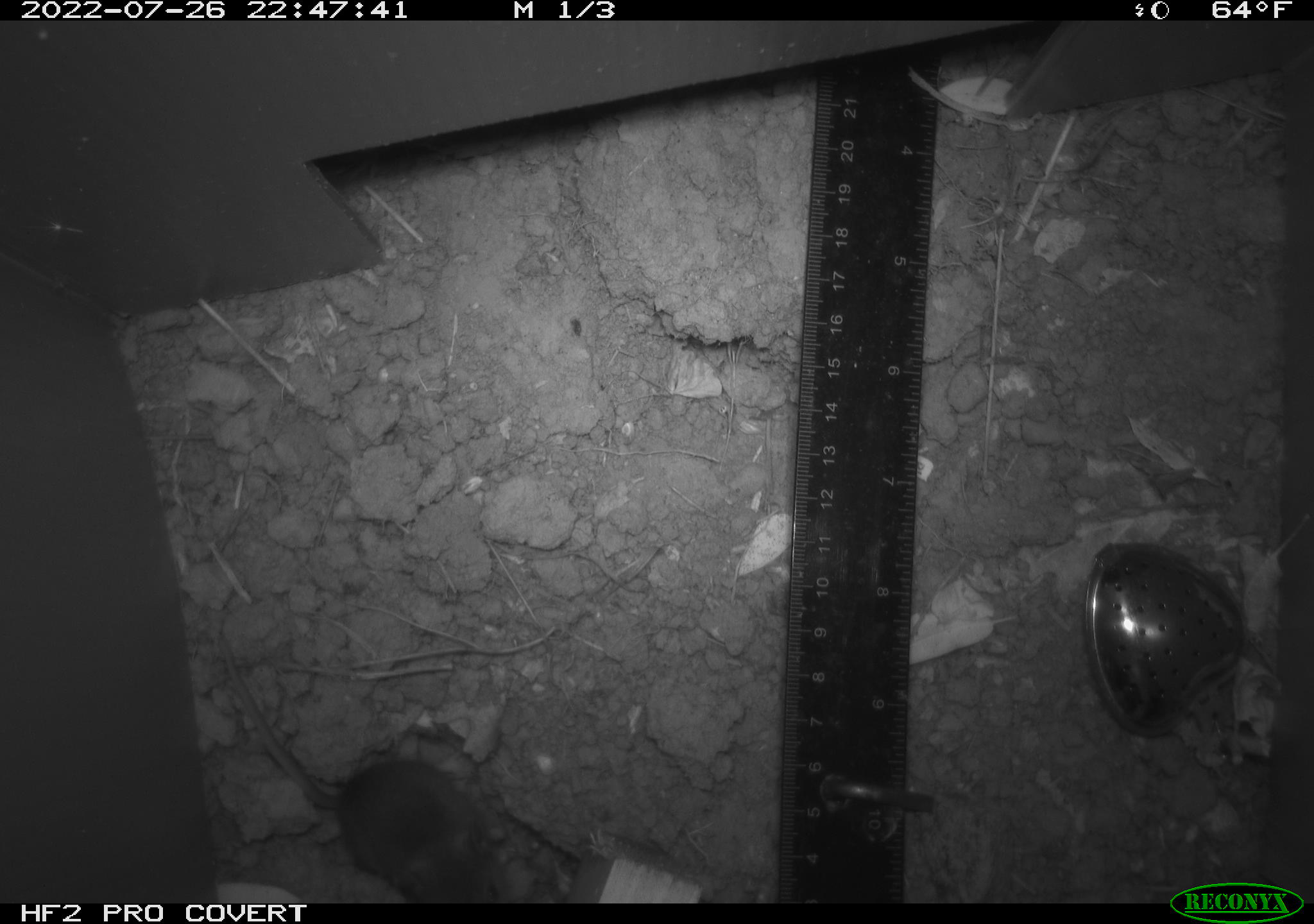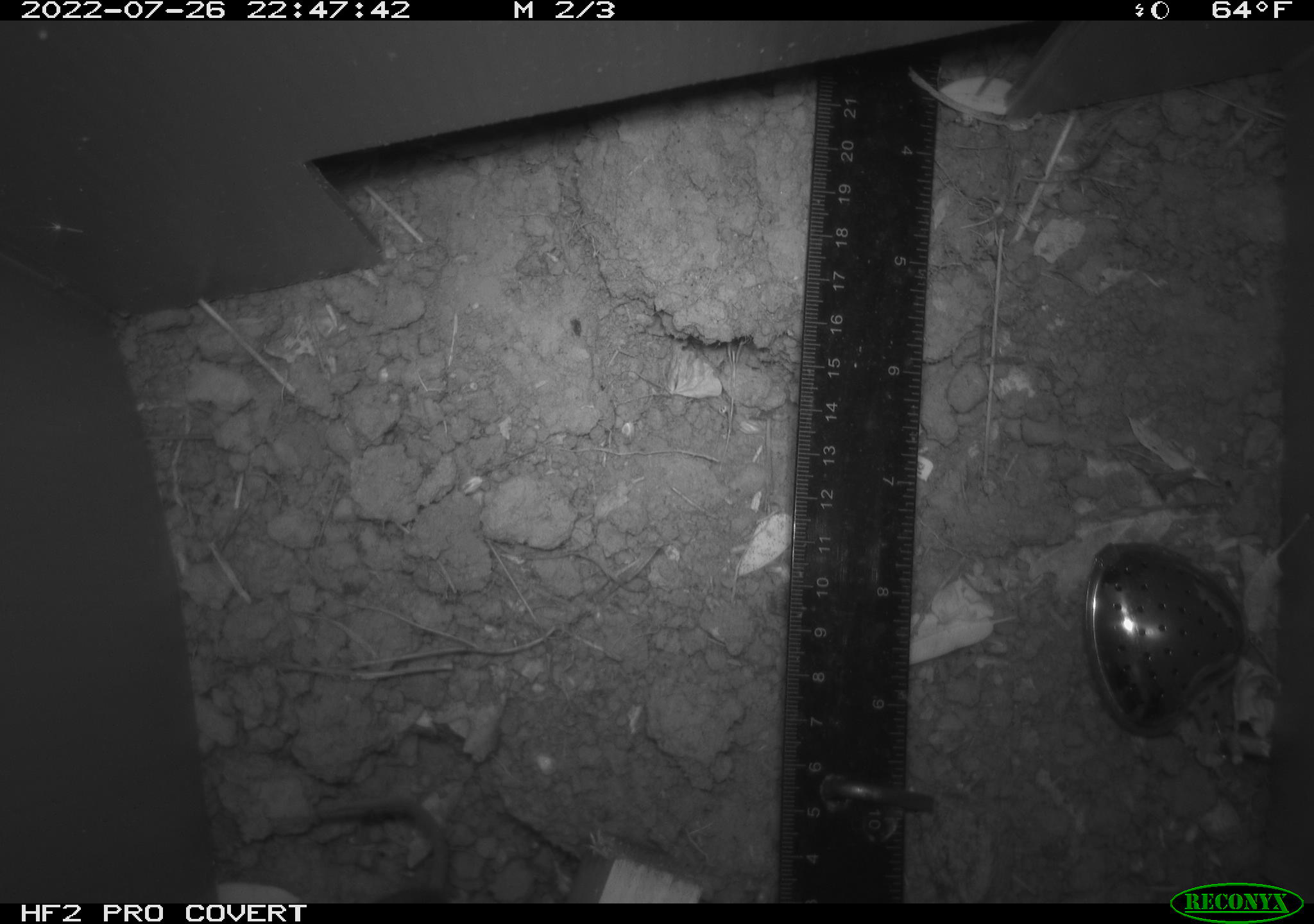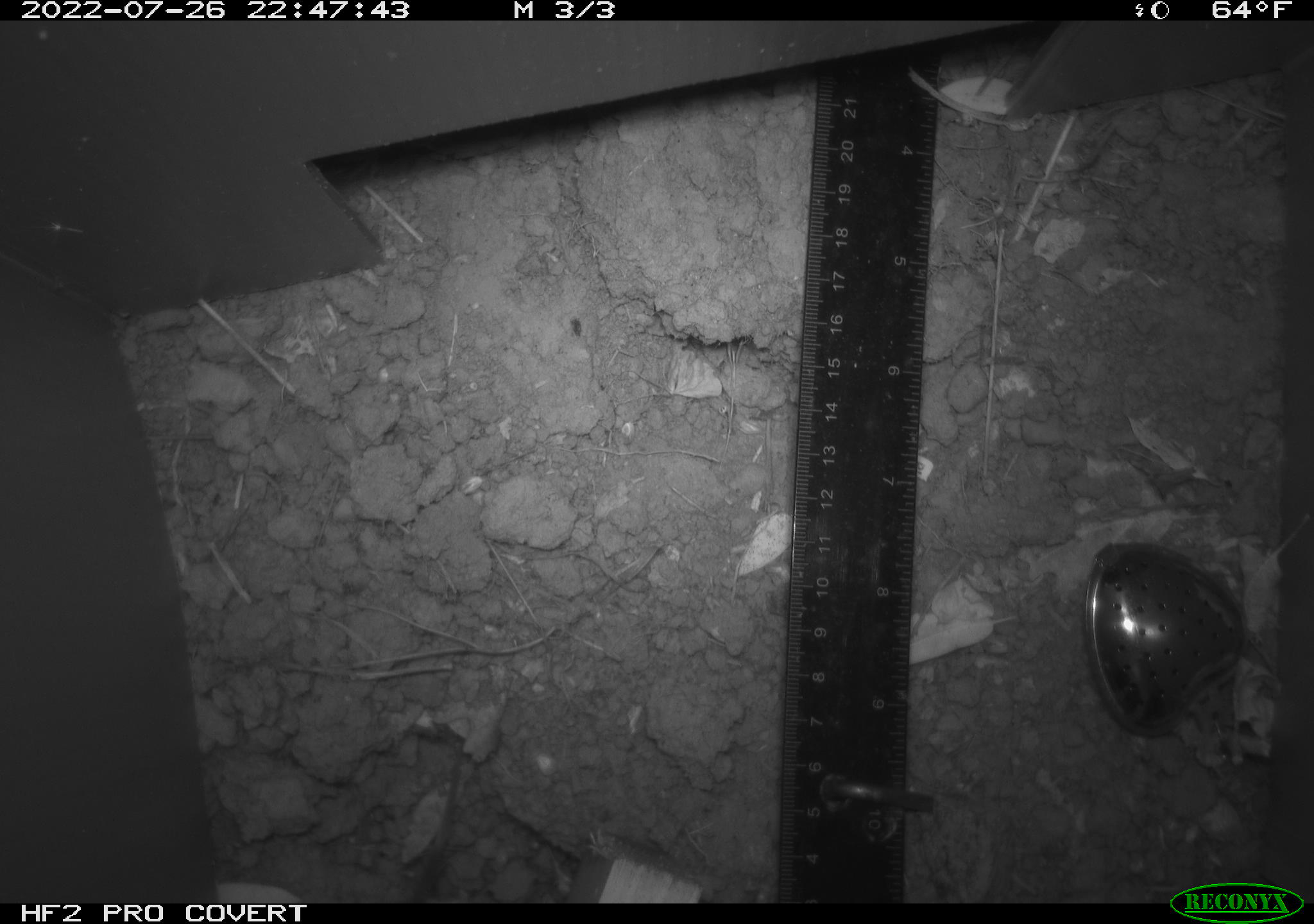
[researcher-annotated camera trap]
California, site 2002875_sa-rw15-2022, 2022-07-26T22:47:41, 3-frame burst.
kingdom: Animalia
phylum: Chordata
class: Mammalia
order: Rodentia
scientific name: Rodentia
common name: mouse species